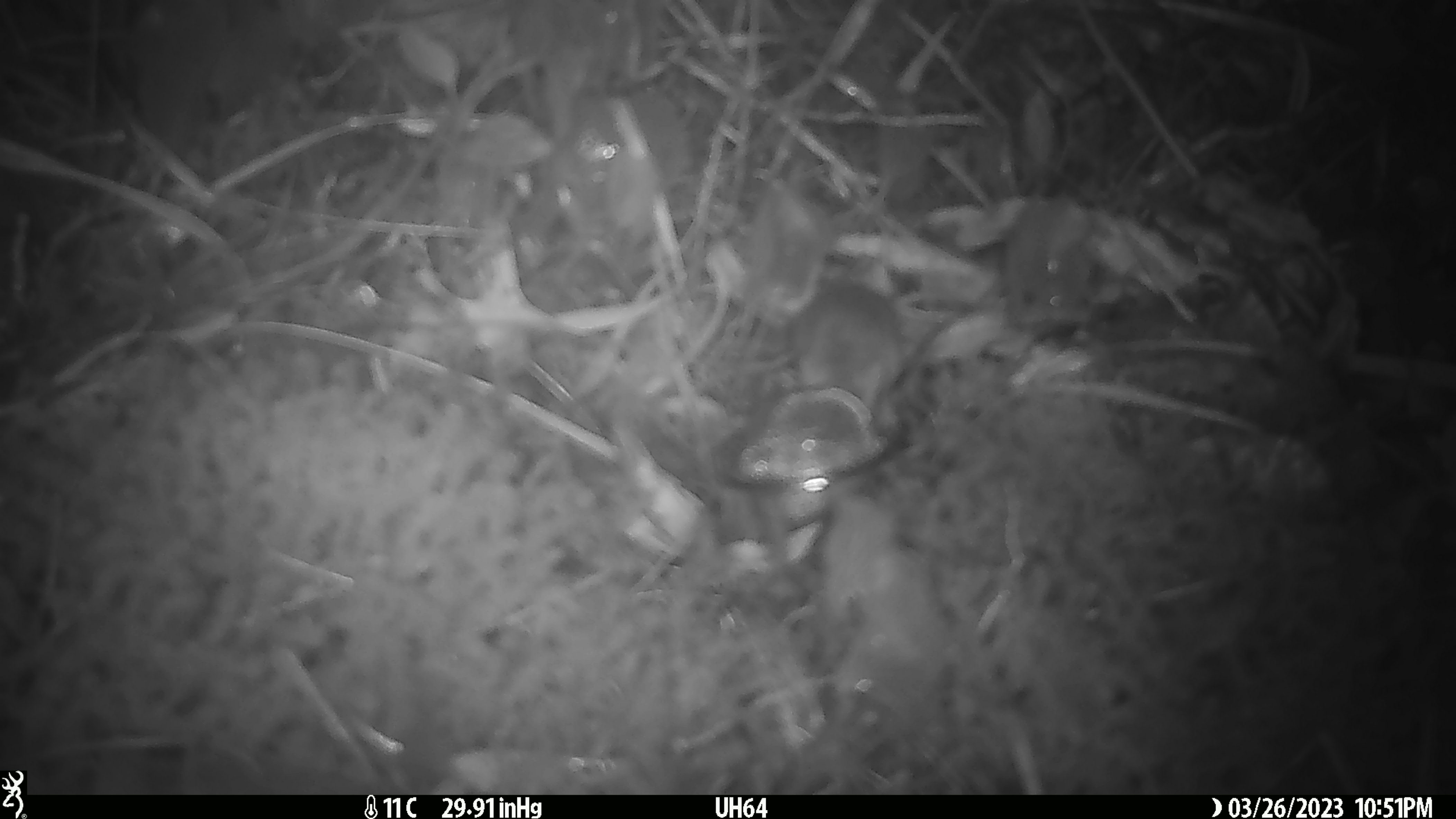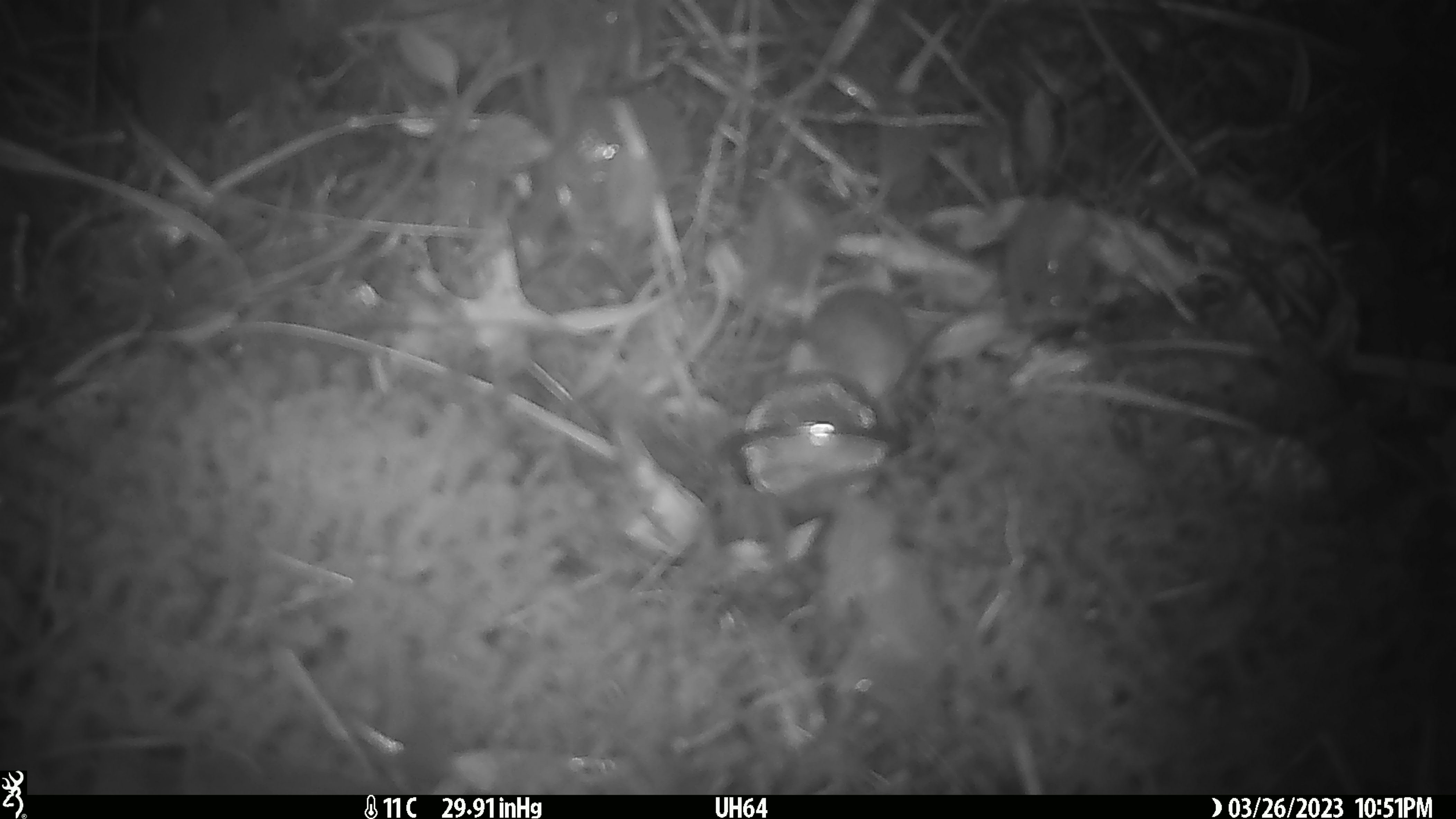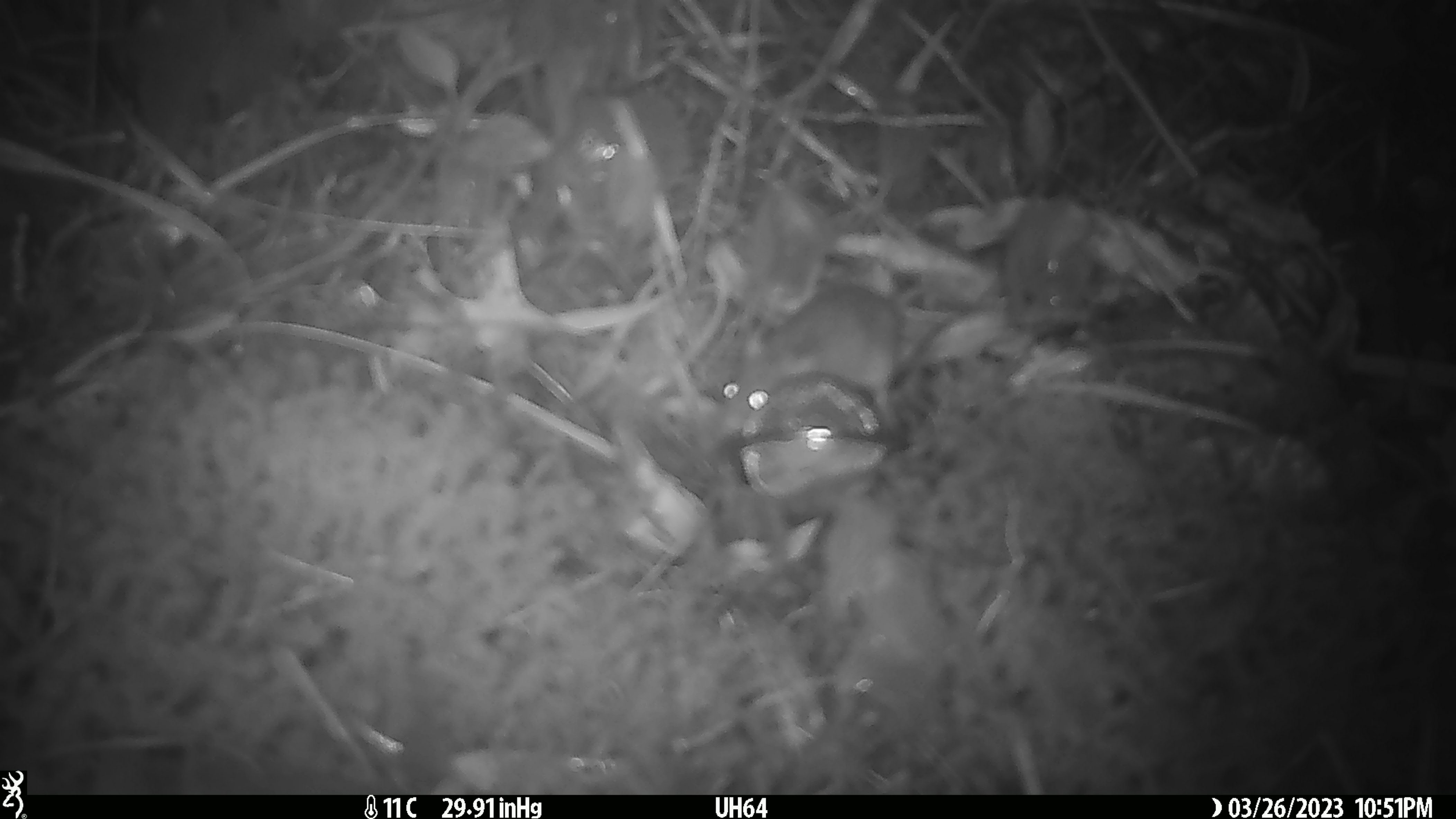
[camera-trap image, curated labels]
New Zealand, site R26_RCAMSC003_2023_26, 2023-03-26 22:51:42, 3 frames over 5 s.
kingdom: Animalia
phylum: Chordata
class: Mammalia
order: Rodentia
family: Muridae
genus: Mus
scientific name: Mus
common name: mouse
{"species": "mouse (Mus)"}